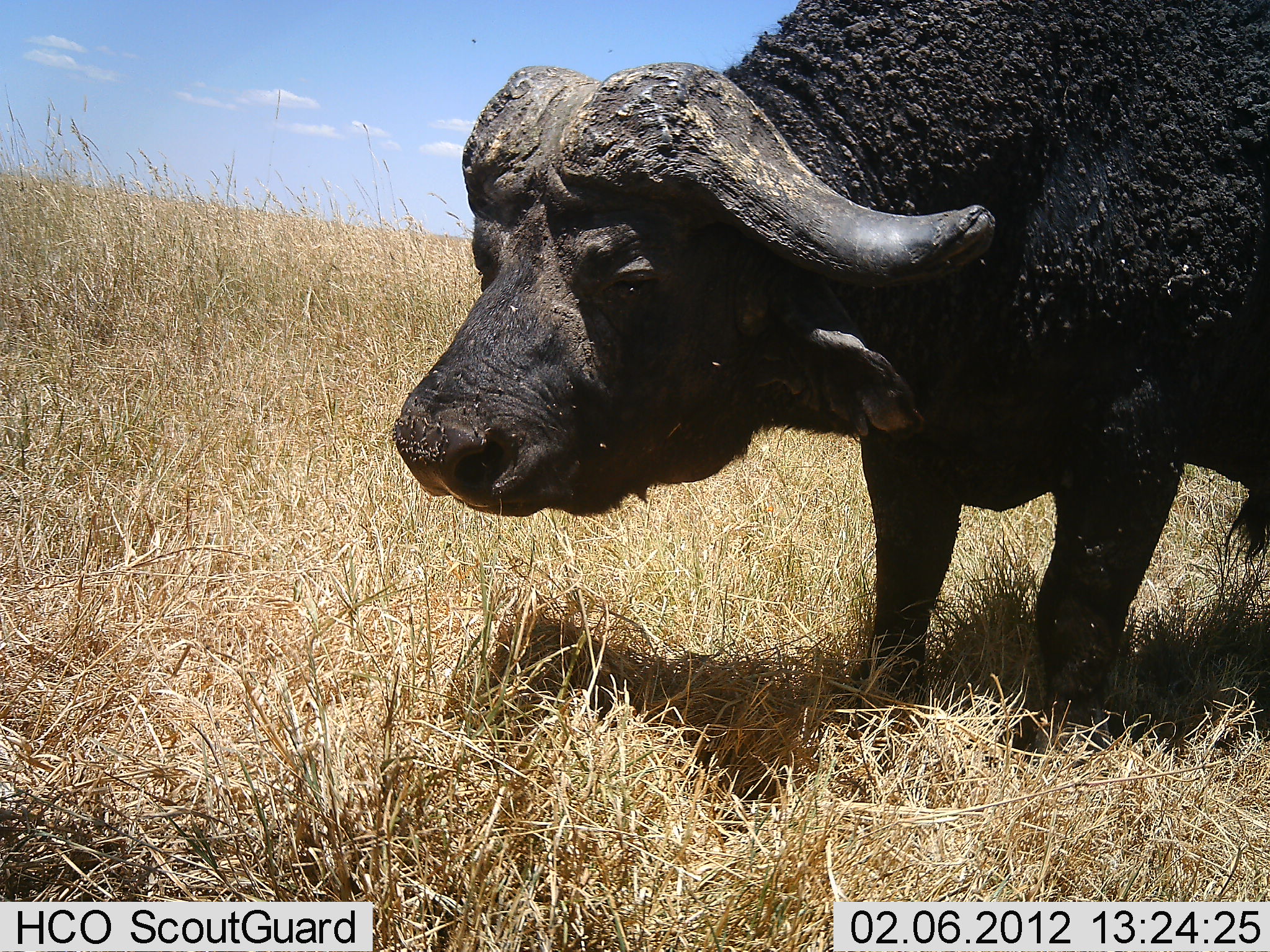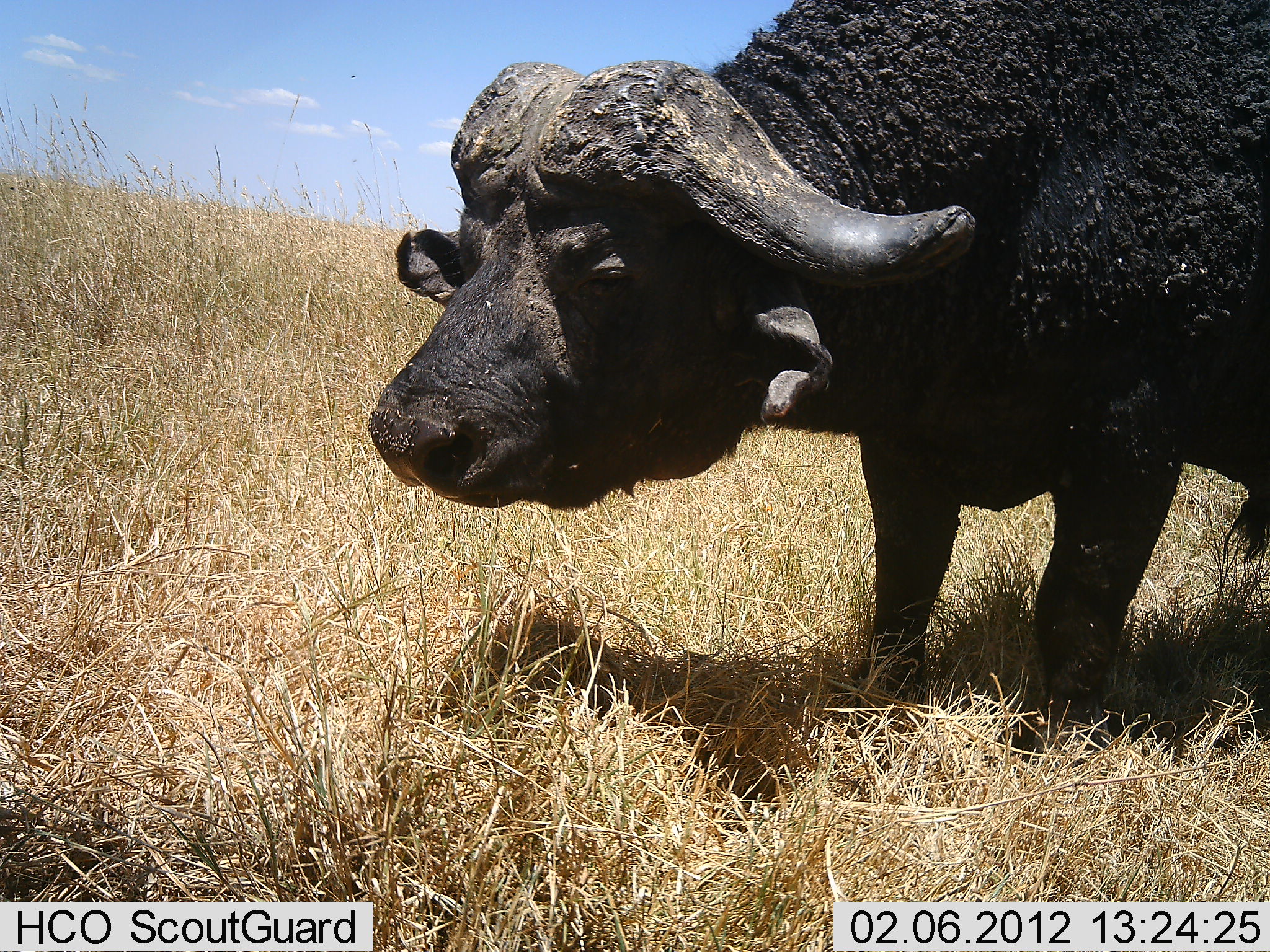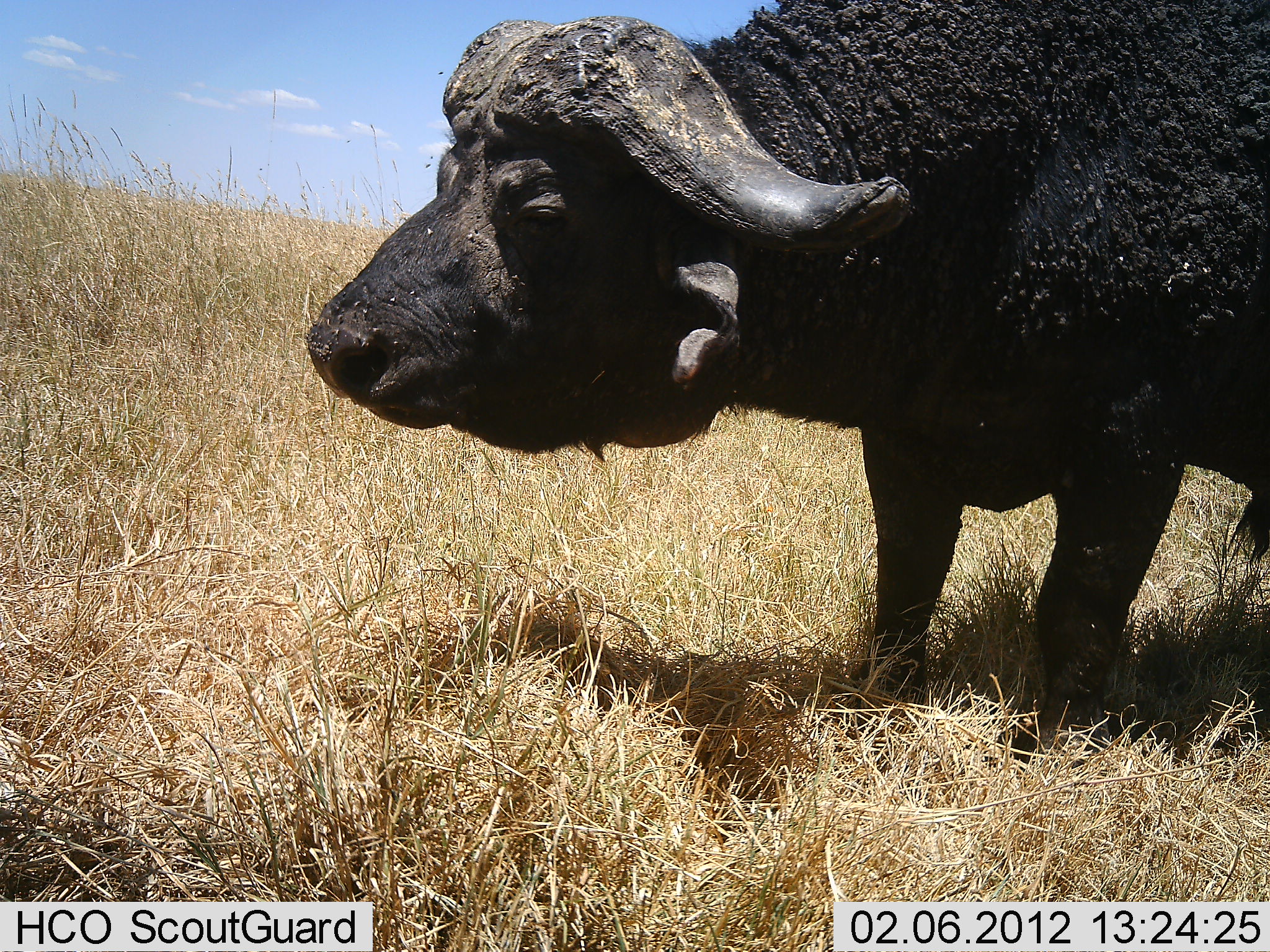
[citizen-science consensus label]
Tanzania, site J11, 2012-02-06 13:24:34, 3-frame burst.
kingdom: Animalia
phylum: Chordata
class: Mammalia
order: Artiodactyla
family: Bovidae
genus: Syncerus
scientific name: Syncerus caffer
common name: cape buffalo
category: buffalo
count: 1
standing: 93%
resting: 0%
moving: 7%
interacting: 0%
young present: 0%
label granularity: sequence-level